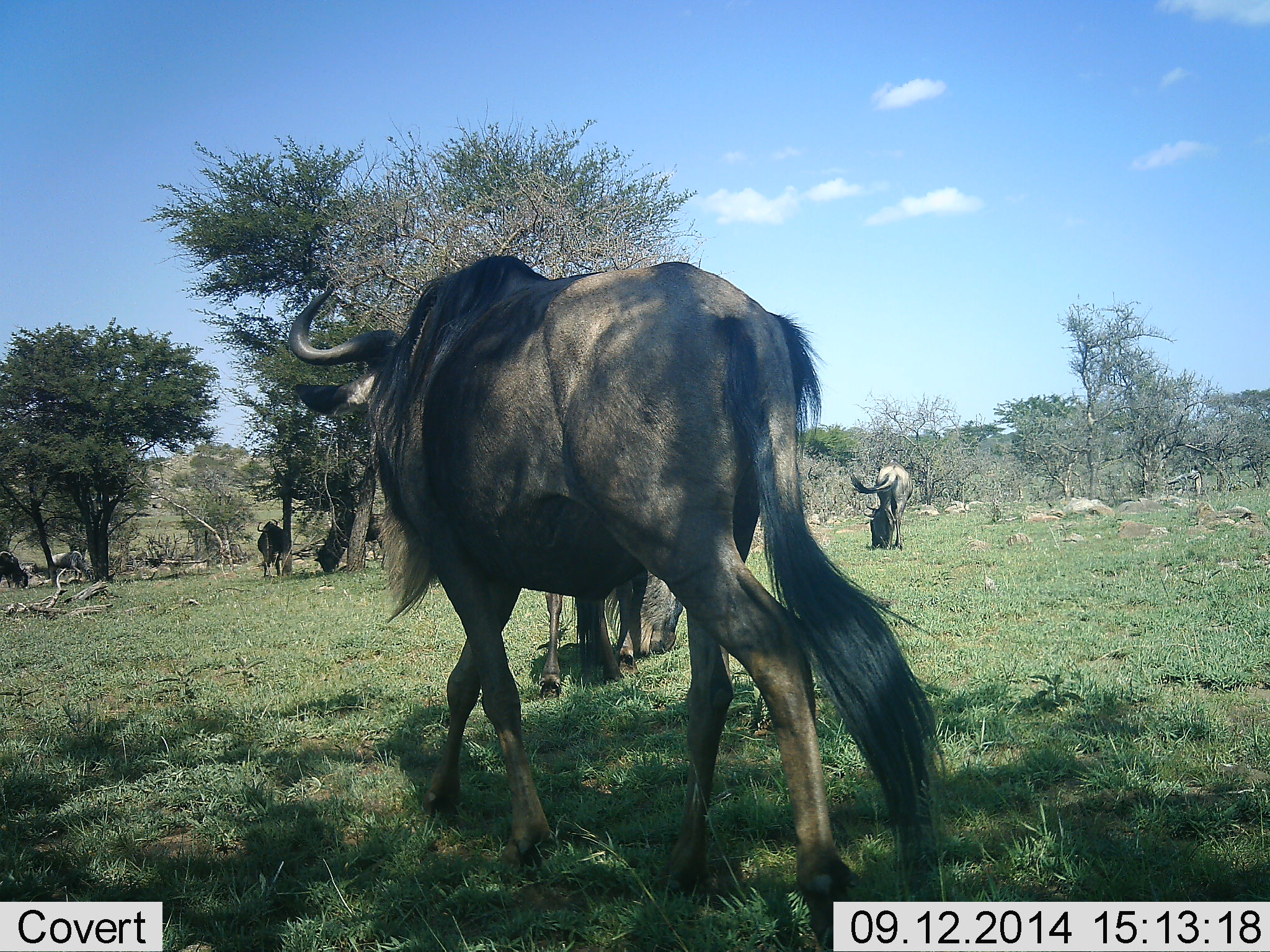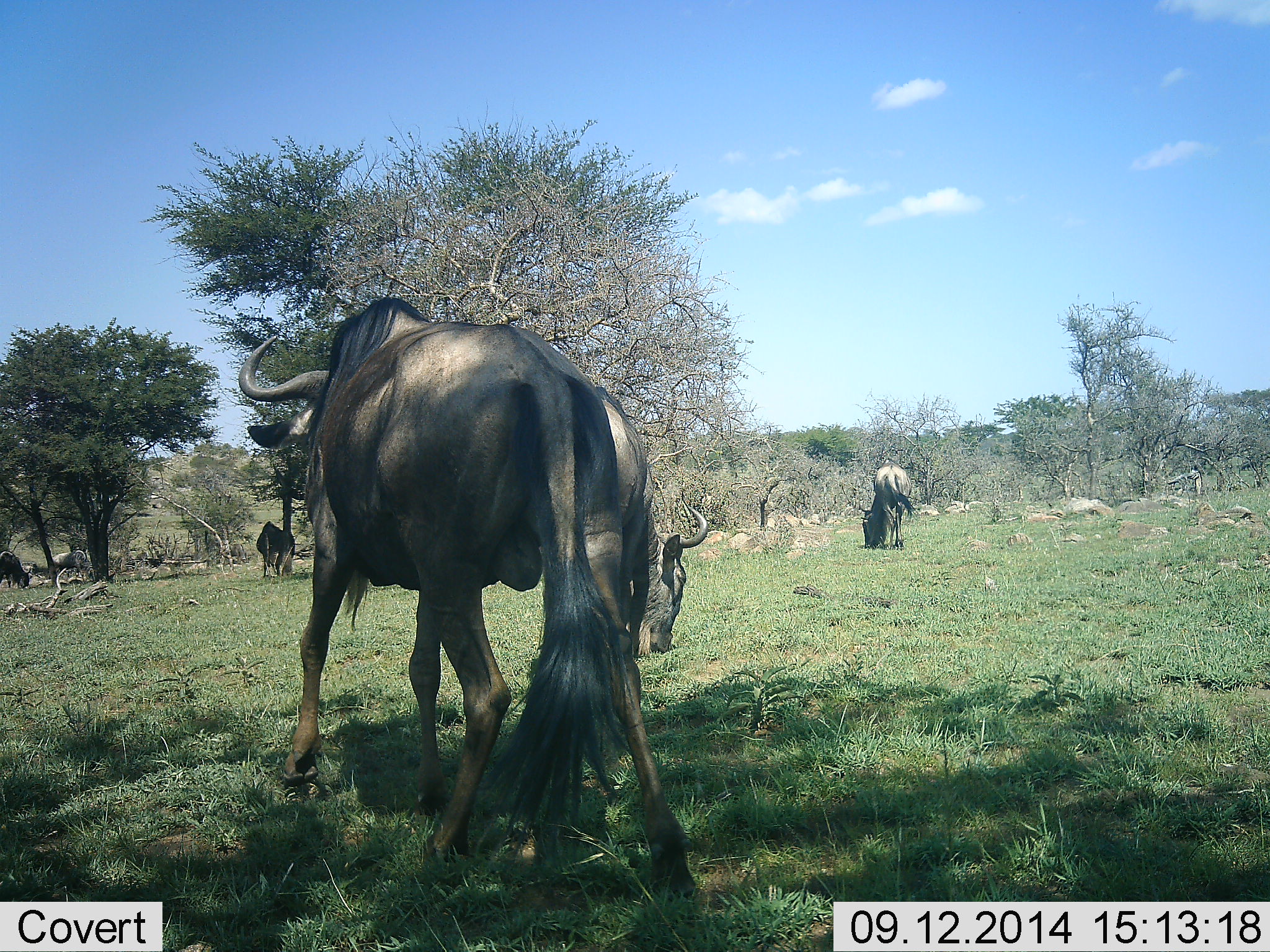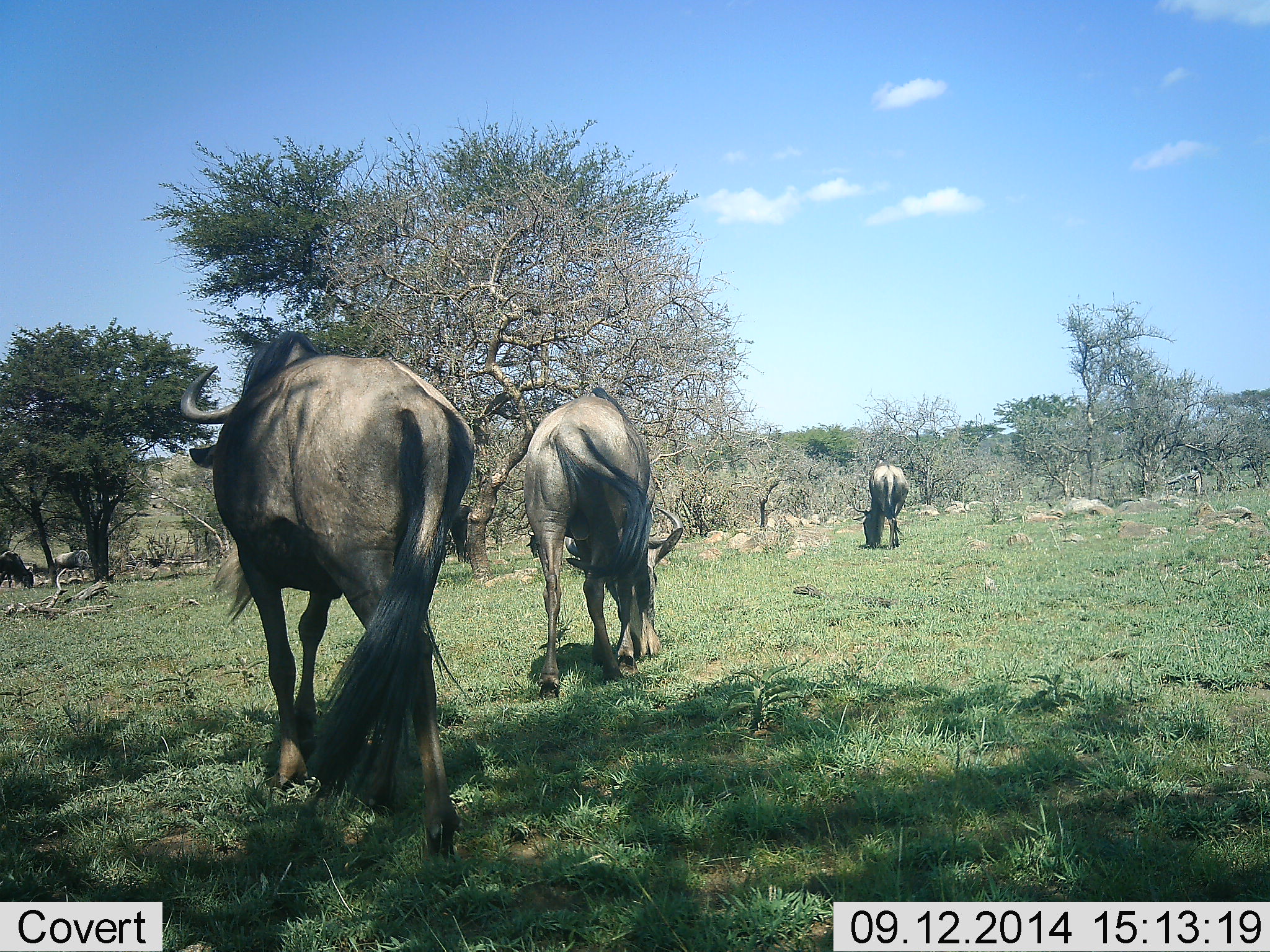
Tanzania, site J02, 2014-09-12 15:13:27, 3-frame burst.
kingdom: Animalia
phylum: Chordata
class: Mammalia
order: Artiodactyla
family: Bovidae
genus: Connochaetes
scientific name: Connochaetes taurinus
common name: blue wildebeest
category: wildebeest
Wildebeest (blue wildebeest) (Connochaetes taurinus), count 5. Behavior (volunteer vote fractions): standing 30%, resting 10%, moving 100%, interacting 0%. Young present (vote fraction): 0%. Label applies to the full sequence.